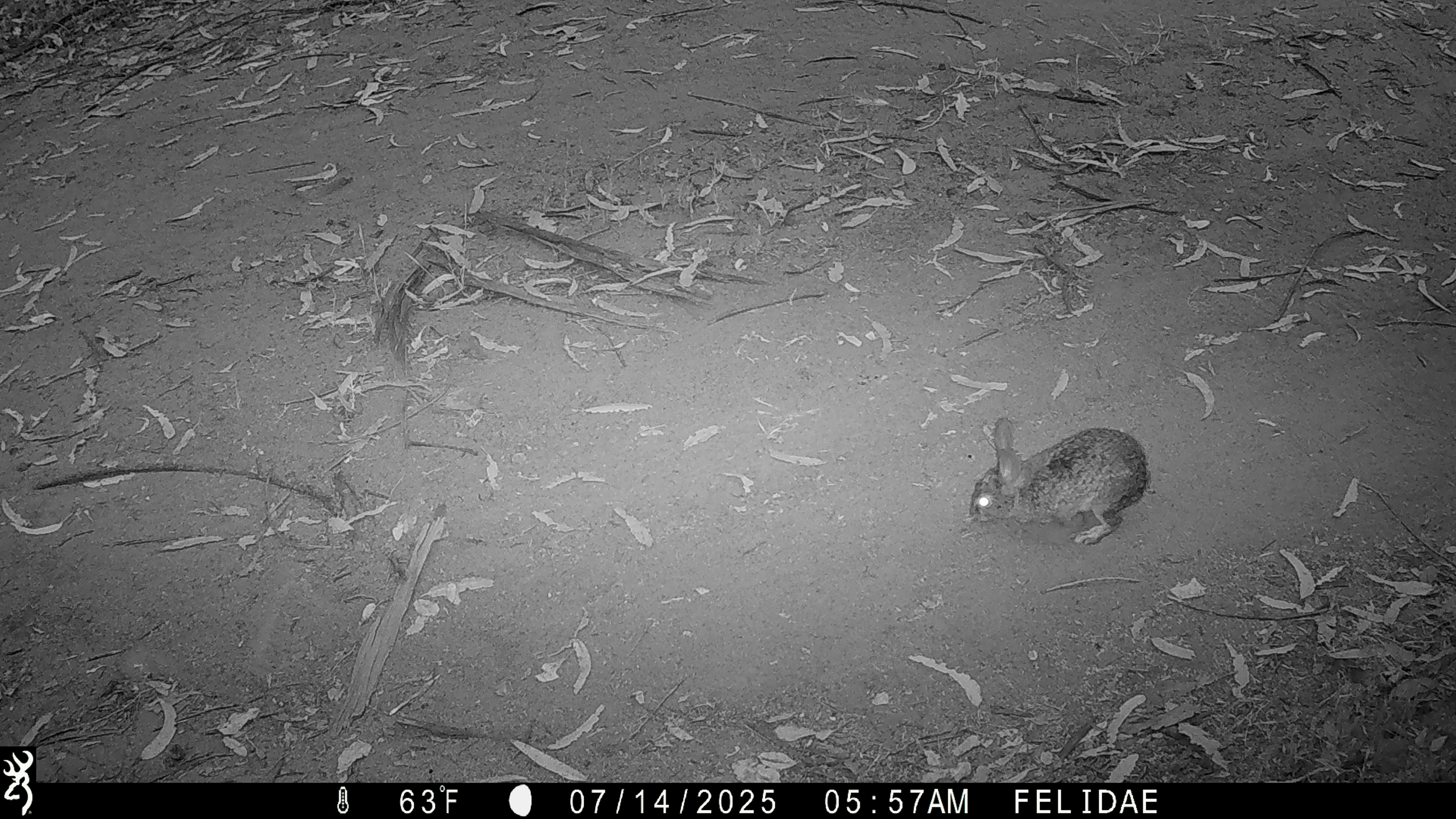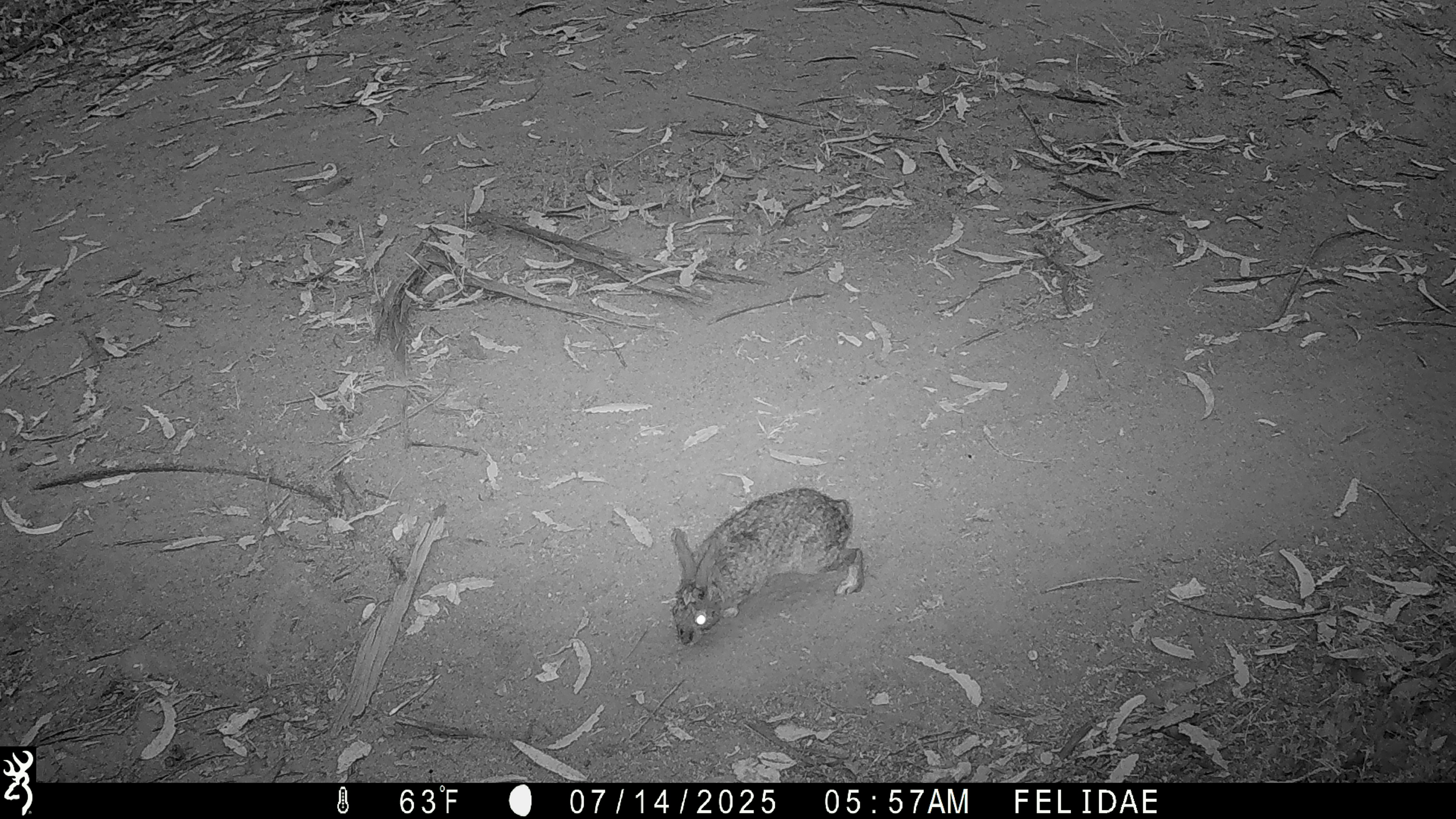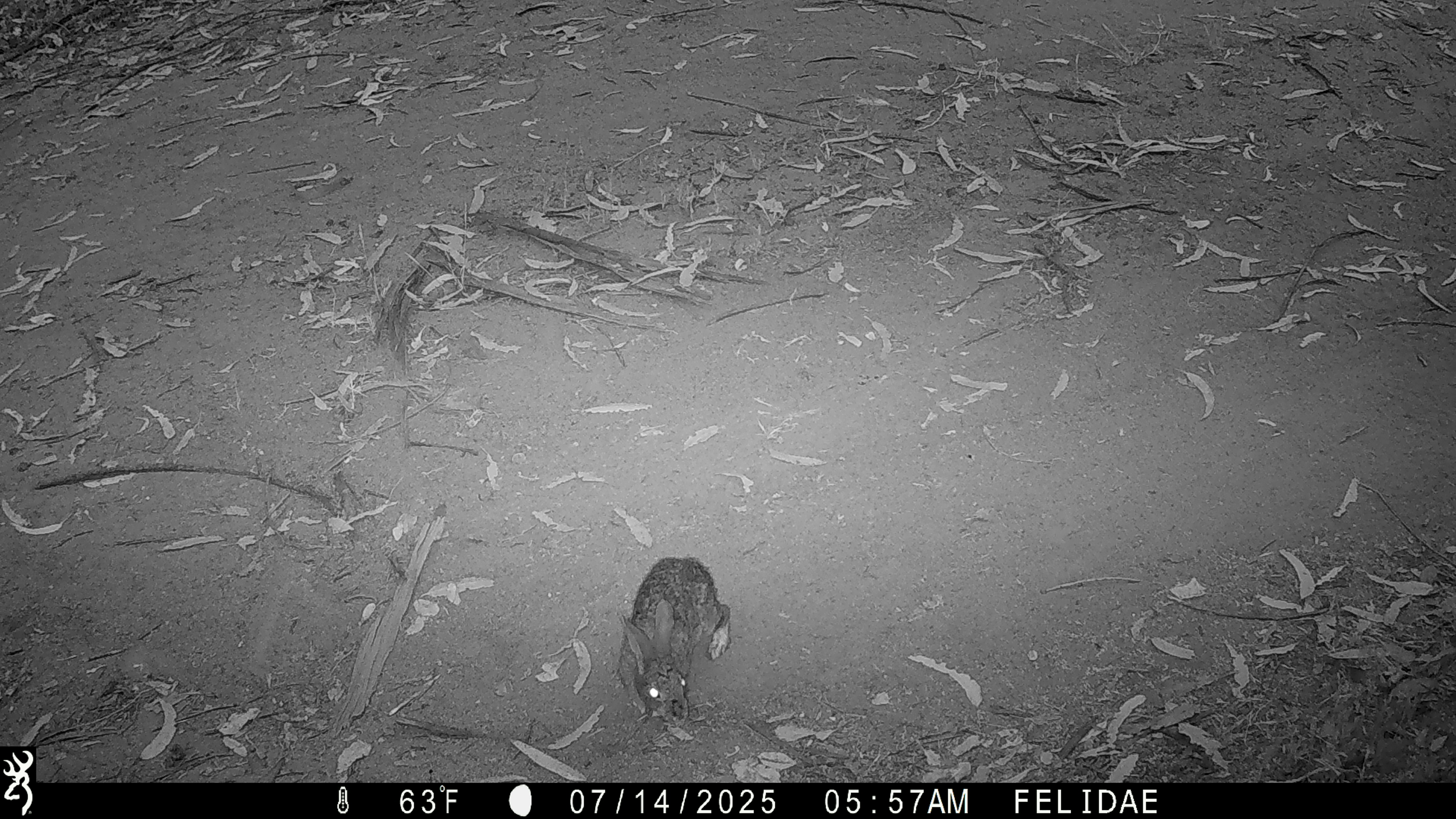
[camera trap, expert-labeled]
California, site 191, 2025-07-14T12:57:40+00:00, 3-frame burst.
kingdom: Animalia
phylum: Chordata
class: Mammalia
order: Lagomorpha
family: Leporidae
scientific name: Leporidae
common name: rabbit